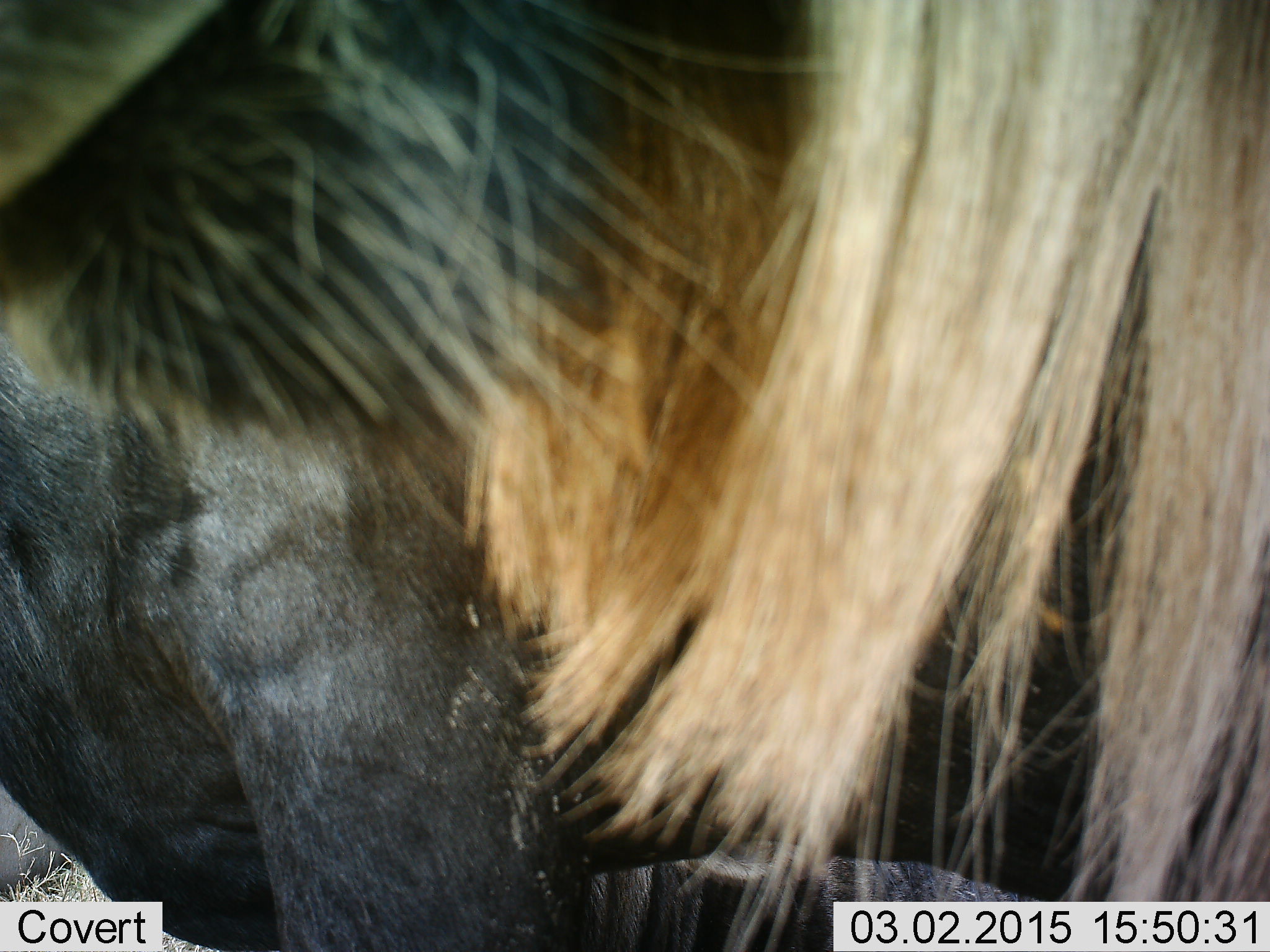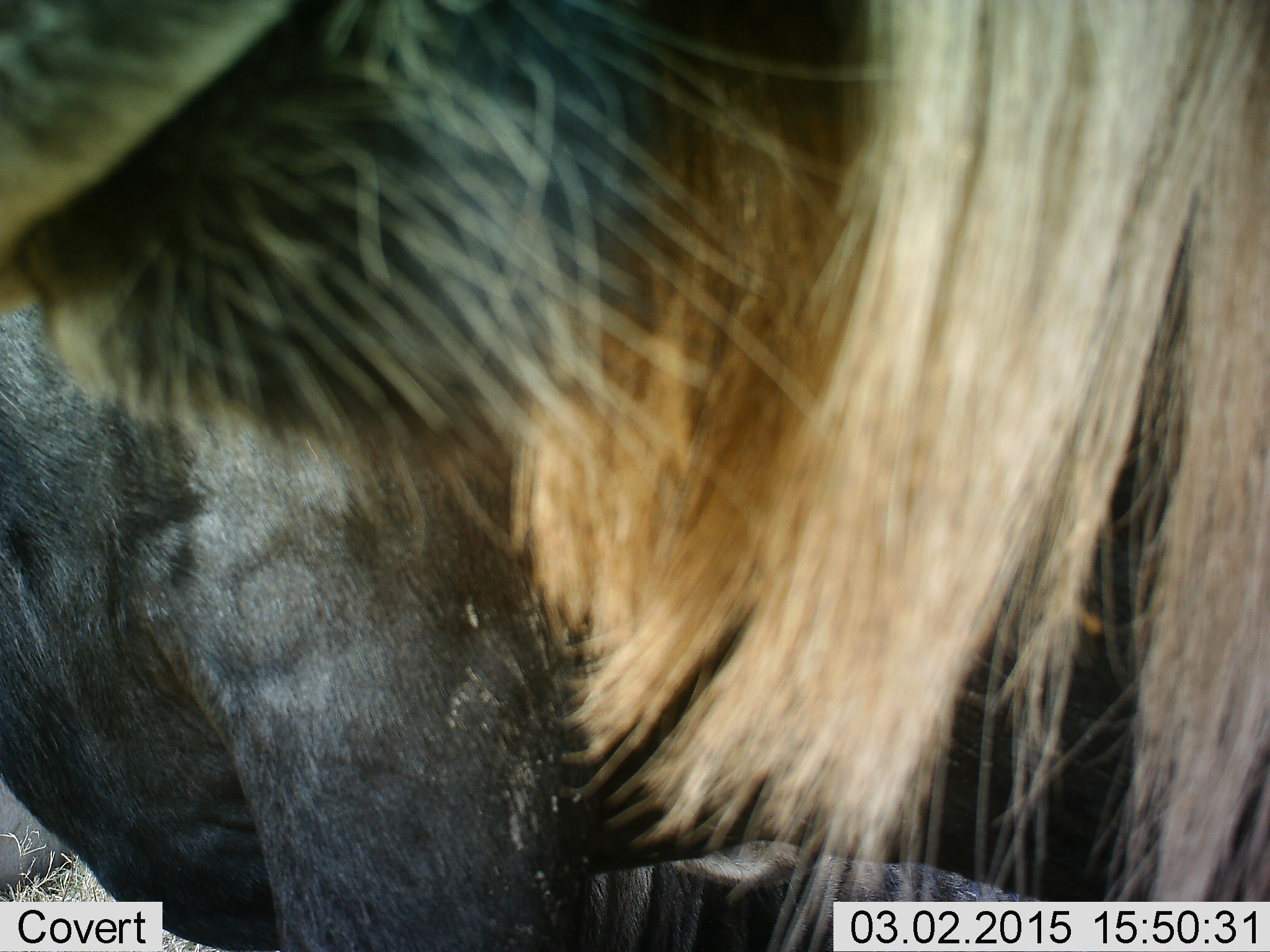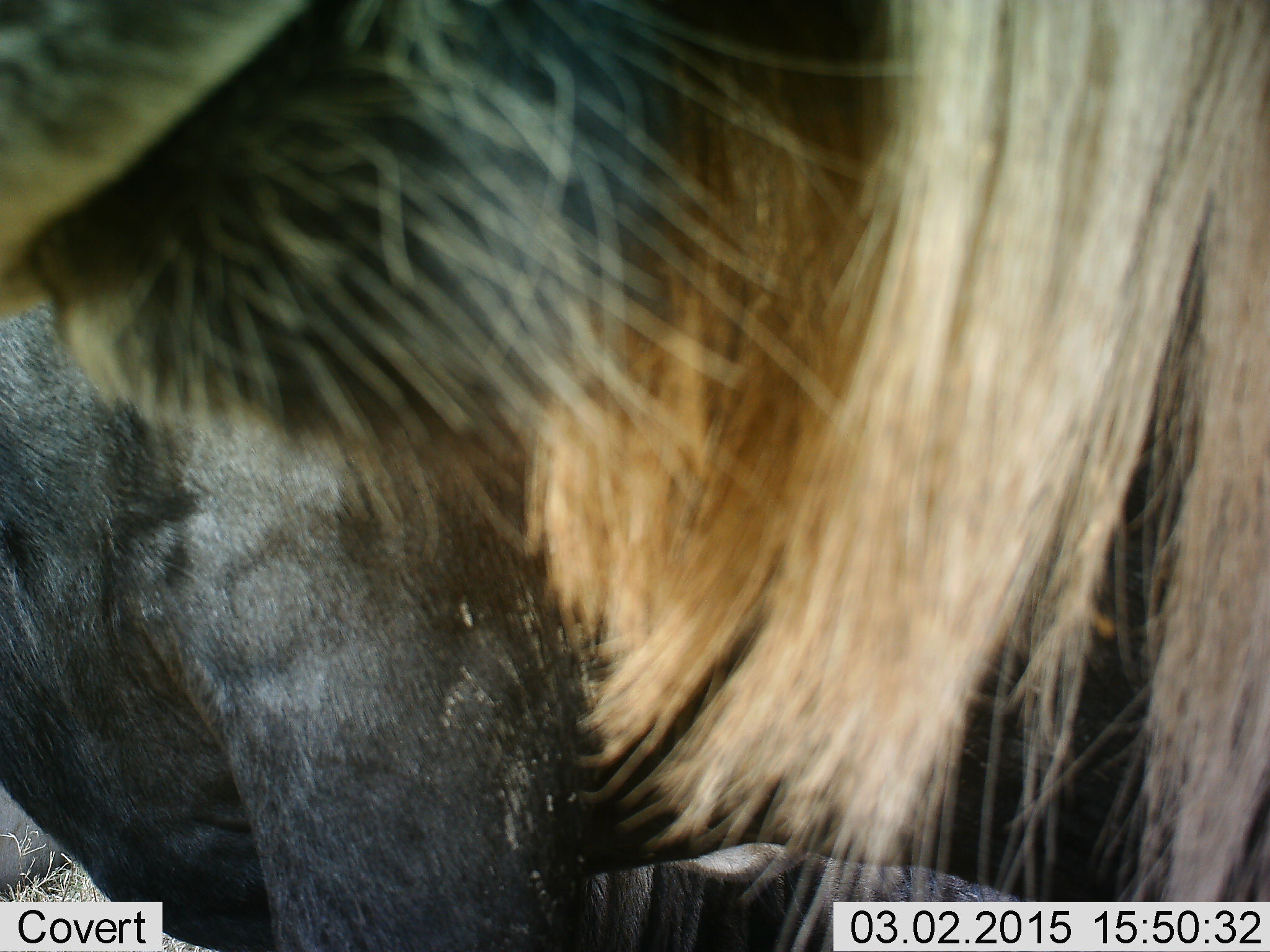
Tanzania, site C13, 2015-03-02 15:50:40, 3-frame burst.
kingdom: Animalia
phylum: Chordata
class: Mammalia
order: Artiodactyla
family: Bovidae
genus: Connochaetes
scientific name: Connochaetes taurinus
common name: blue wildebeest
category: wildebeest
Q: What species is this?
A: Wildebeest (blue wildebeest) (Connochaetes taurinus).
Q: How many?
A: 2.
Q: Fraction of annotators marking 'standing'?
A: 100%.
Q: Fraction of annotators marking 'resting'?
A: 30%.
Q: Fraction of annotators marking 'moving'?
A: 10%.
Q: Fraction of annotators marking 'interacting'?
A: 0%.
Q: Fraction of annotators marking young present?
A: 0%.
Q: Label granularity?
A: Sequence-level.